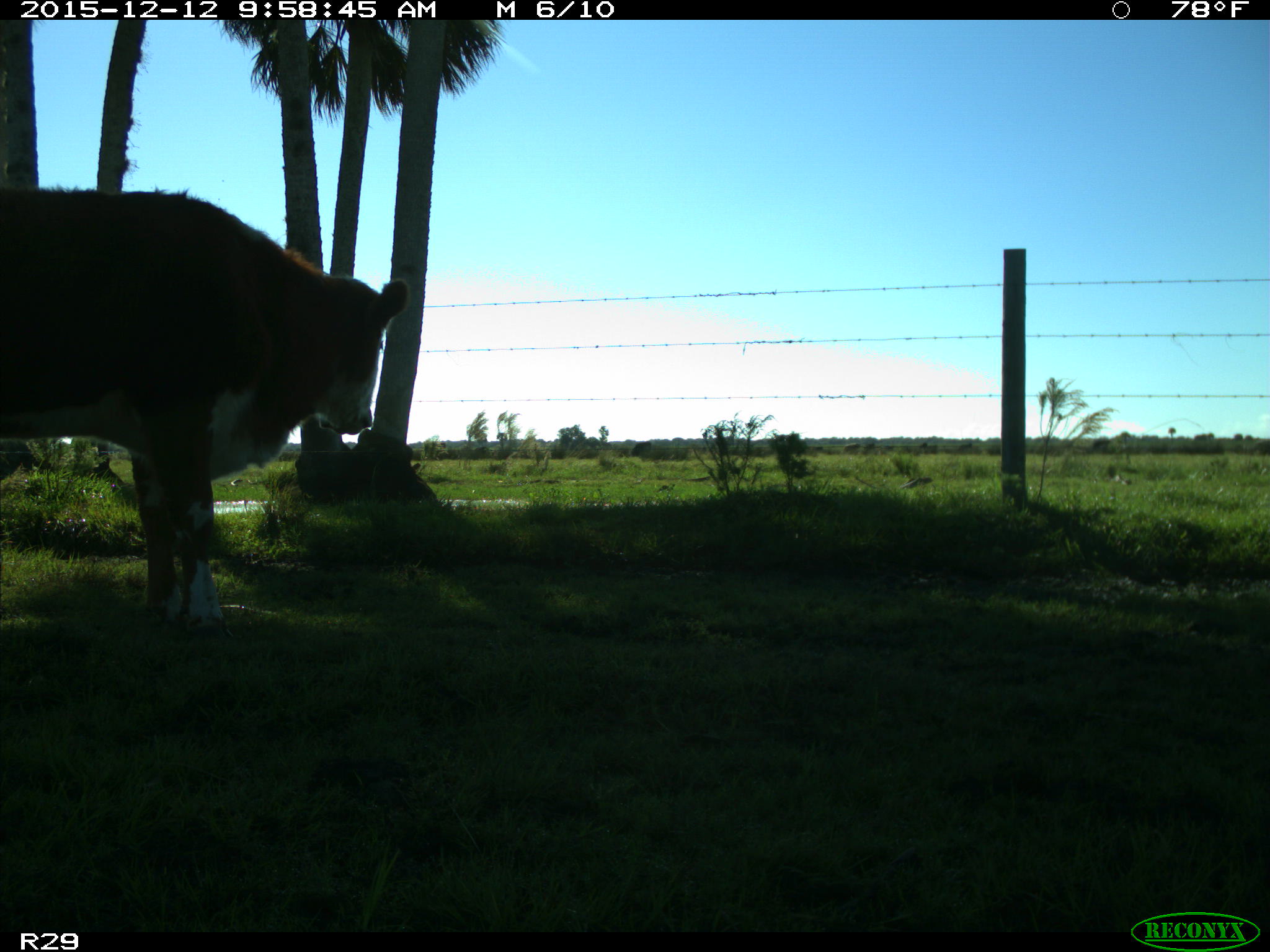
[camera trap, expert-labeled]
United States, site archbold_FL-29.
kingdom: Animalia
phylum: Chordata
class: Mammalia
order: Artiodactyla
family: Bovidae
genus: Bos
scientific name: Bos taurus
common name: domestic cow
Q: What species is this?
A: Bos taurus (domestic cow).